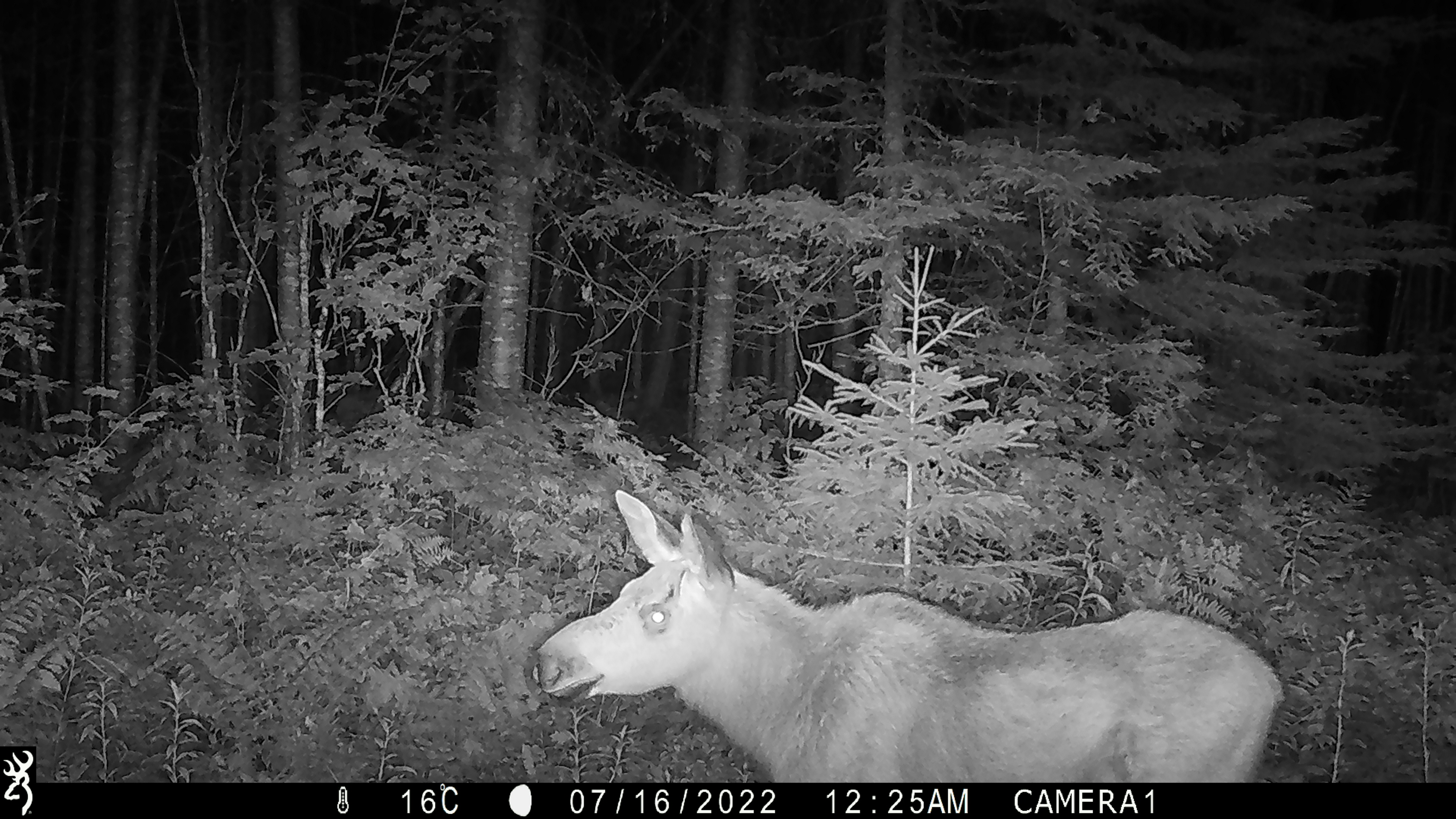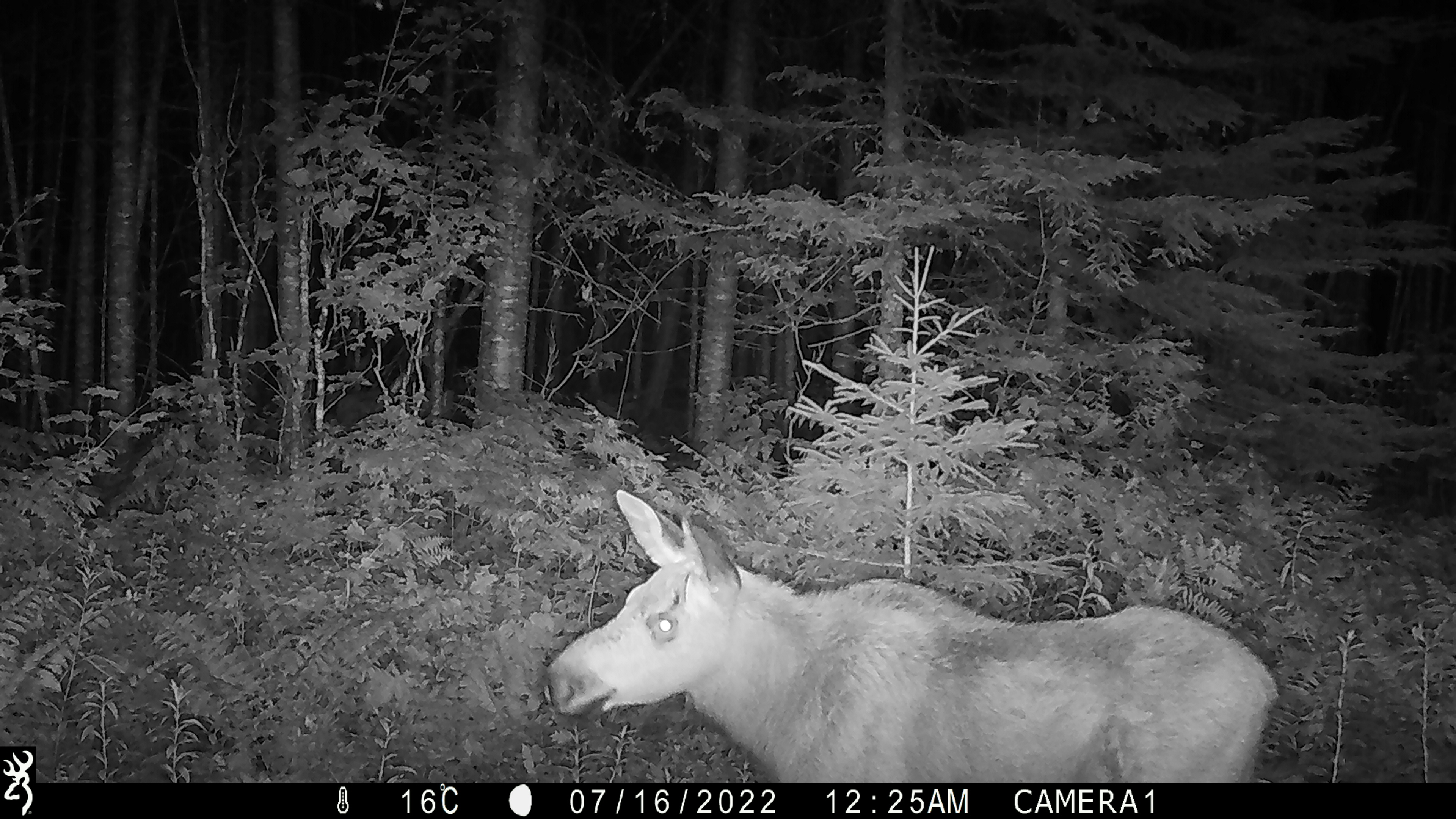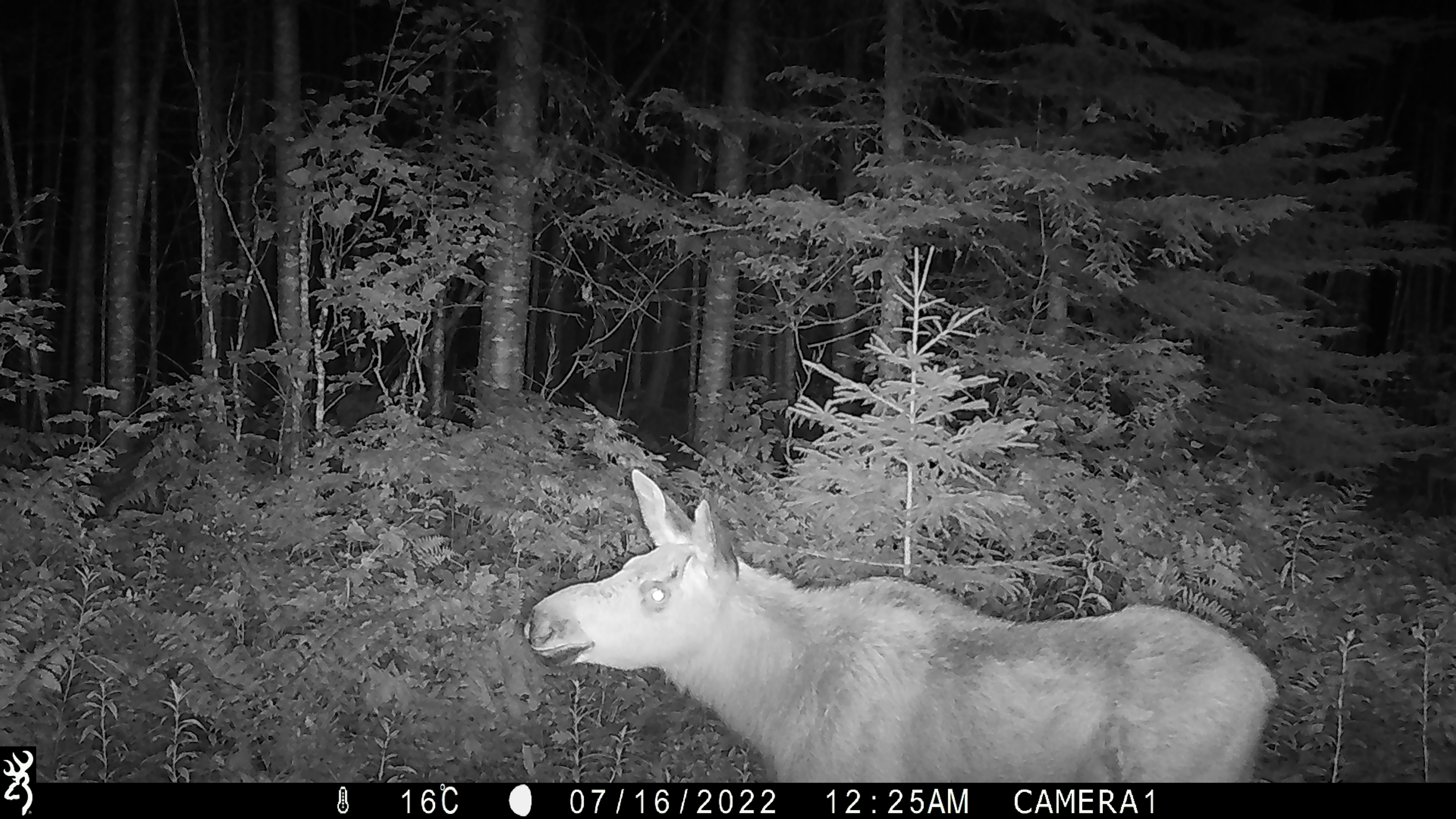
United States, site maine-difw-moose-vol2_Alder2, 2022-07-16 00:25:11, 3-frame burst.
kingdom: Animalia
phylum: Chordata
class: Mammalia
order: Artiodactyla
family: Cervidae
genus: Alces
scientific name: Alces alces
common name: moose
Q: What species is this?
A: Moose (Alces alces).